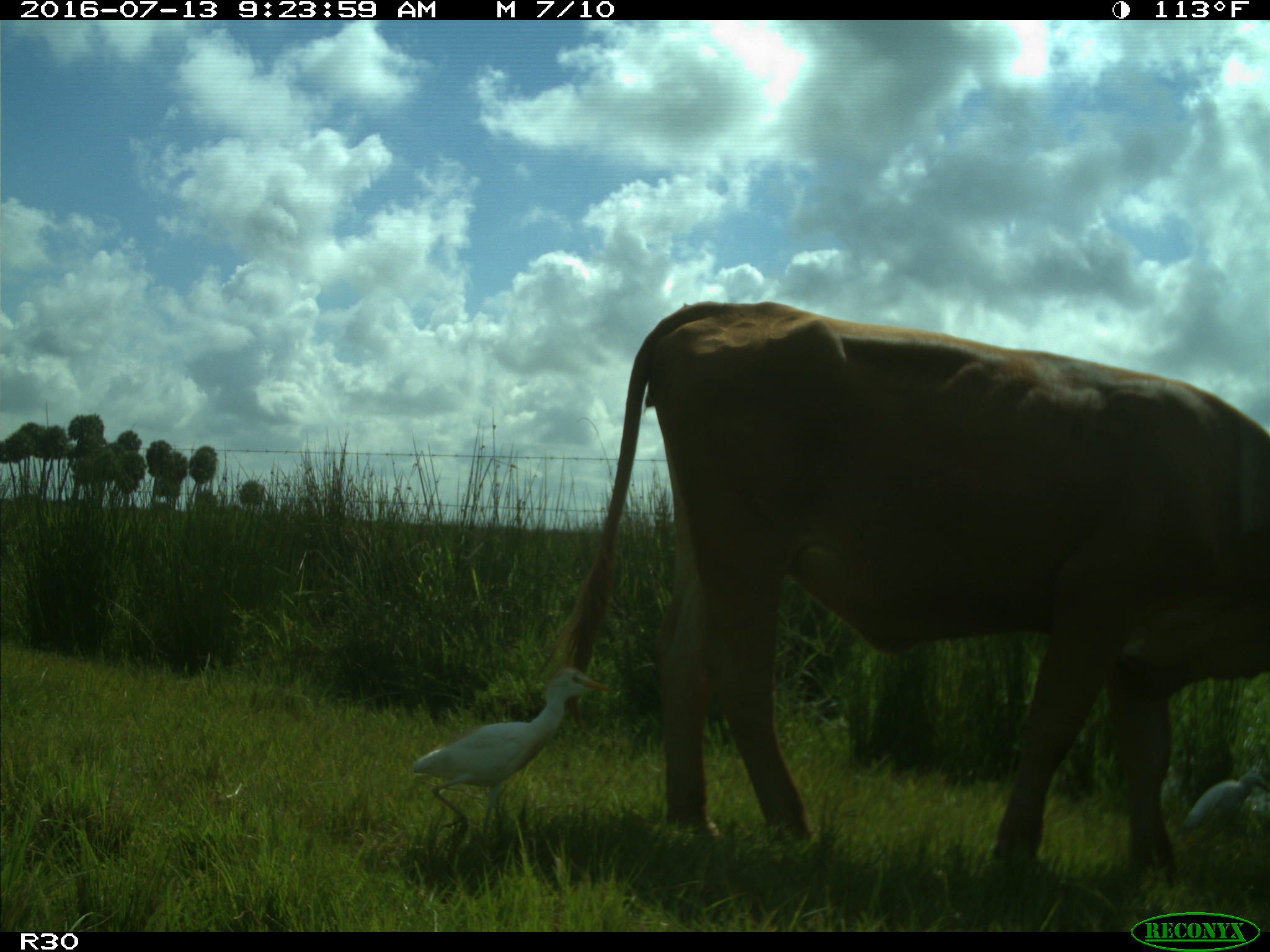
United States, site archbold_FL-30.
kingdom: Animalia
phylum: Chordata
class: Mammalia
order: Artiodactyla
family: Bovidae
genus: Bos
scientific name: Bos taurus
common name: domestic cow